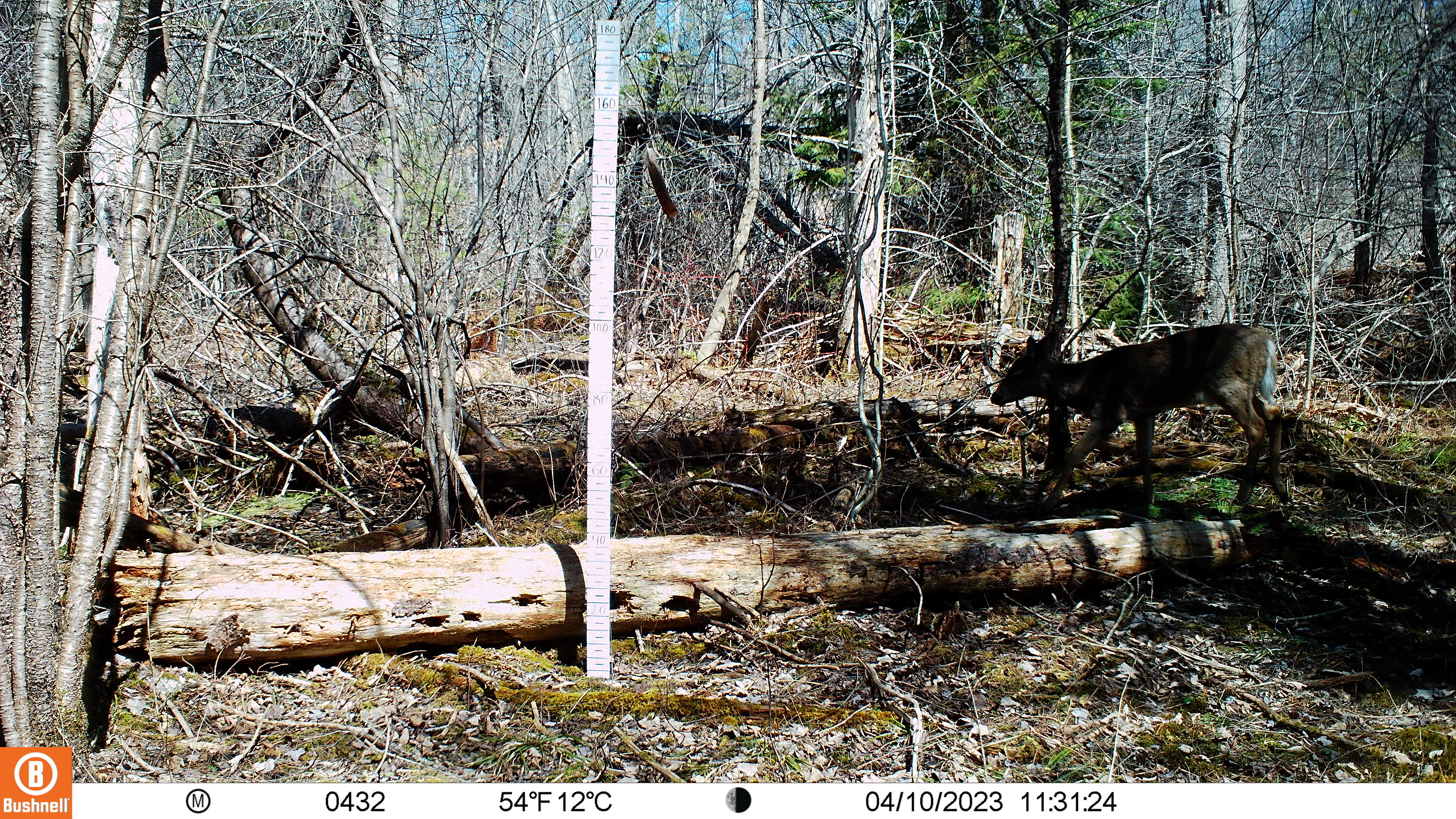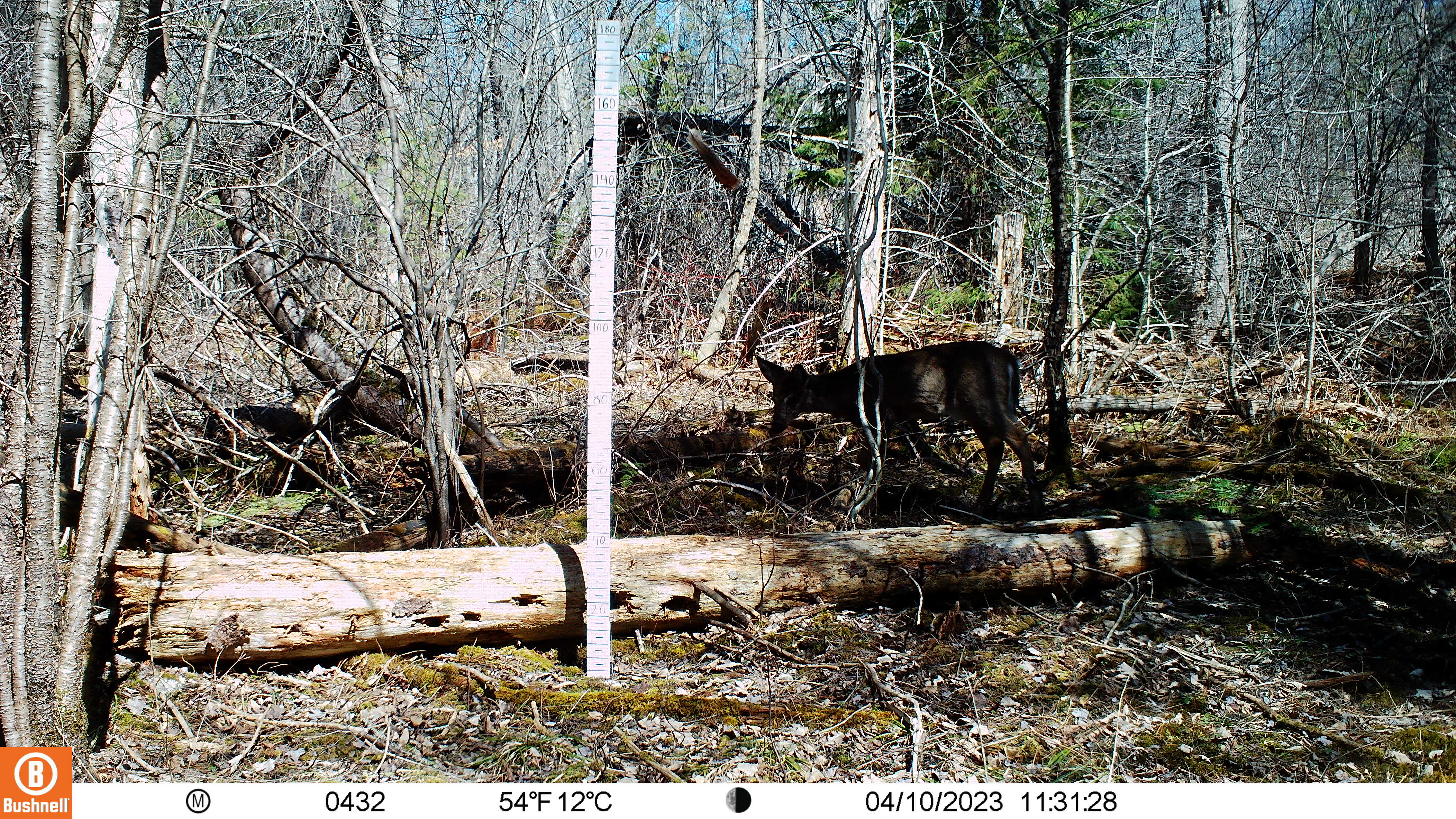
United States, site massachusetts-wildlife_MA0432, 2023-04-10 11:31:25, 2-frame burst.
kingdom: Animalia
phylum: Chordata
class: Mammalia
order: Artiodactyla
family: Cervidae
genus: Odocoileus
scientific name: Odocoileus virginianus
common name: white-tailed deer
White-tailed deer (Odocoileus virginianus).